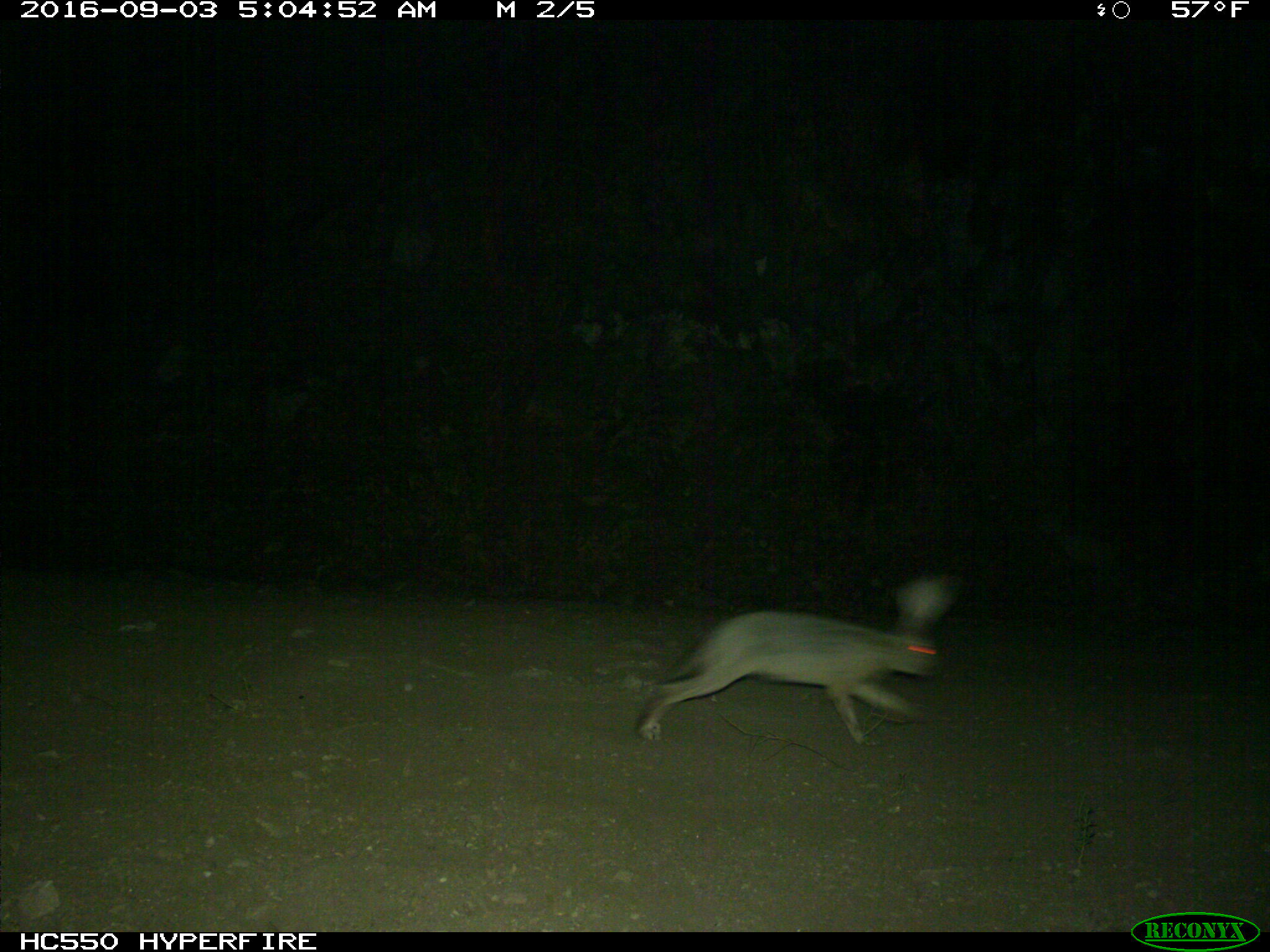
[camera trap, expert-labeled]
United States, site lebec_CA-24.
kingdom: Animalia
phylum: Chordata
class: Mammalia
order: Lagomorpha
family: Leporidae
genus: Lepus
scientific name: Lepus californicus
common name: black-tailed jackrabbit